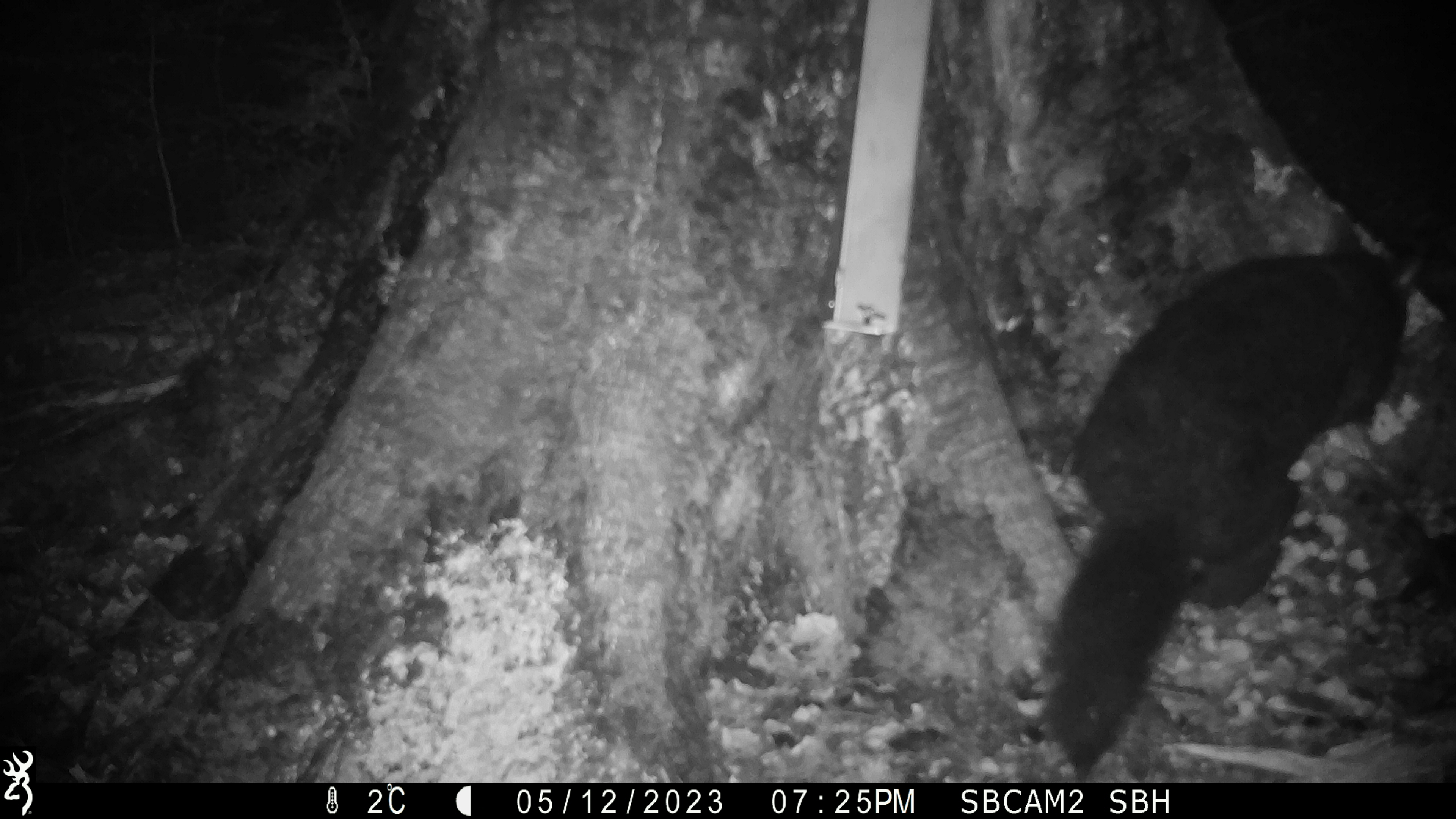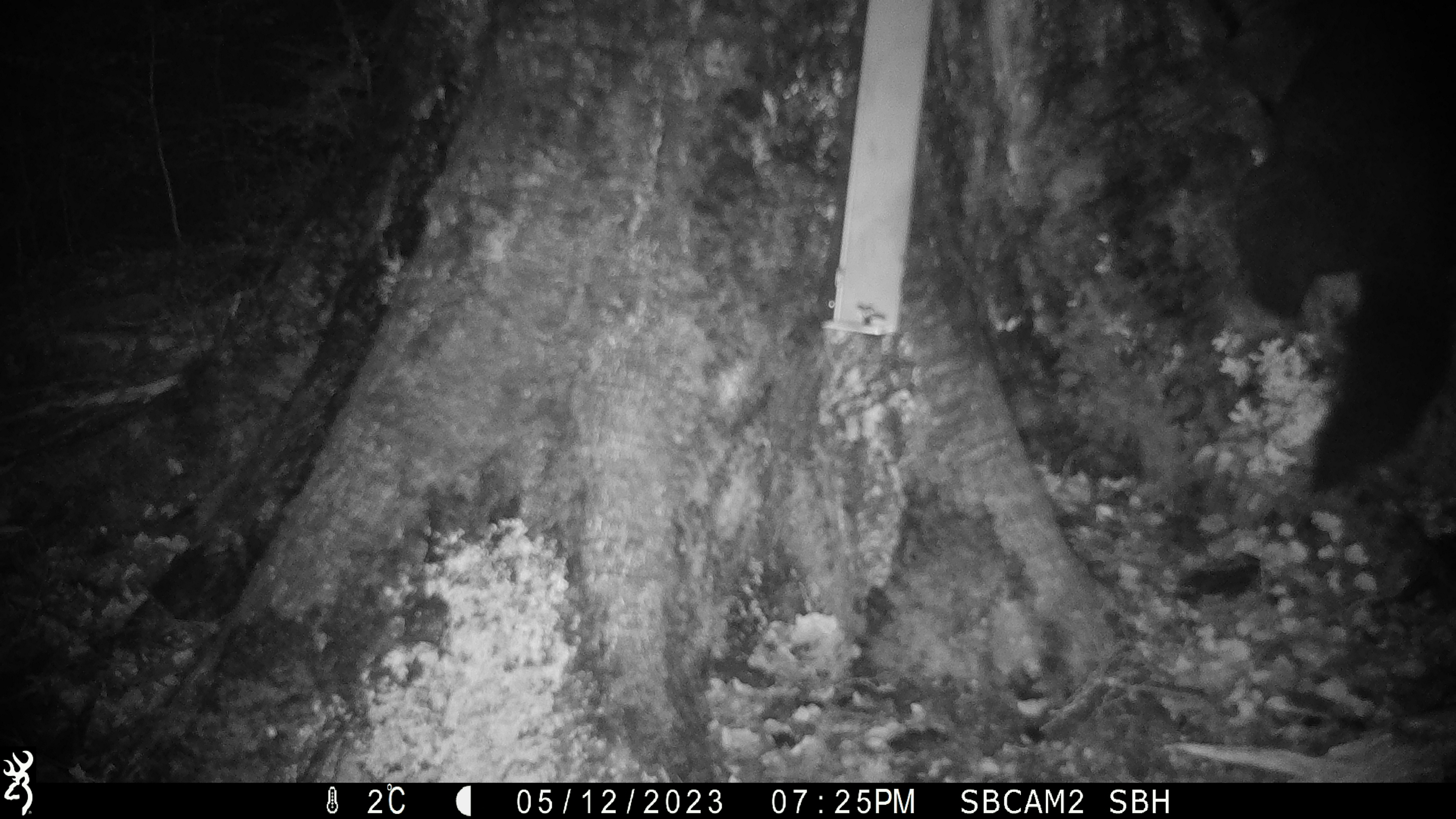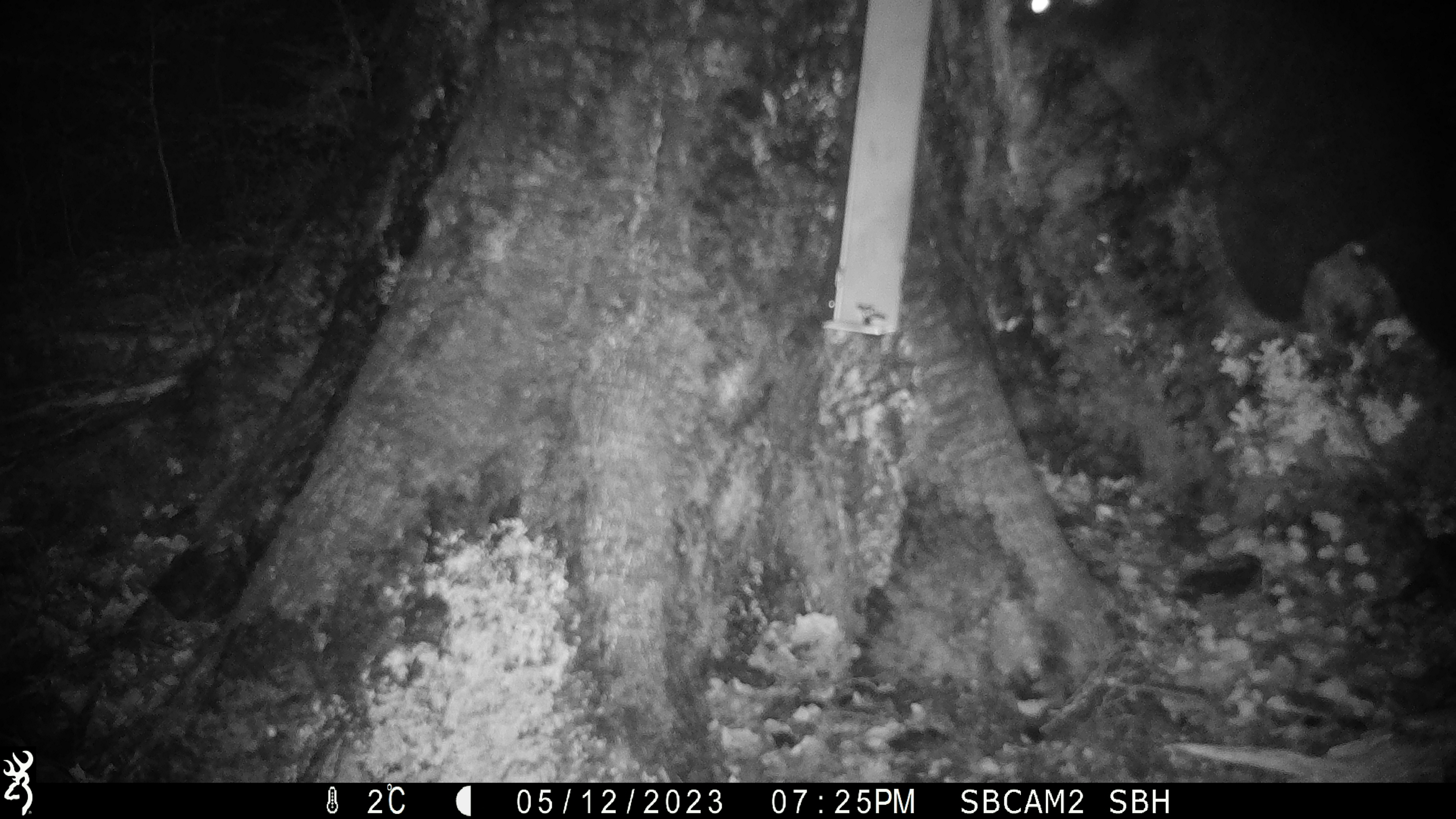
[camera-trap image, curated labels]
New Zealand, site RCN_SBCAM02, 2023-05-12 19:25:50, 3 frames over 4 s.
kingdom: Animalia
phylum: Chordata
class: Mammalia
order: Diprotodontia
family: Phalangeridae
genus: Trichosurus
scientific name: Trichosurus vulpecula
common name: common brushtail possum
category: possum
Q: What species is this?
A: Possum (common brushtail possum) (Trichosurus vulpecula).